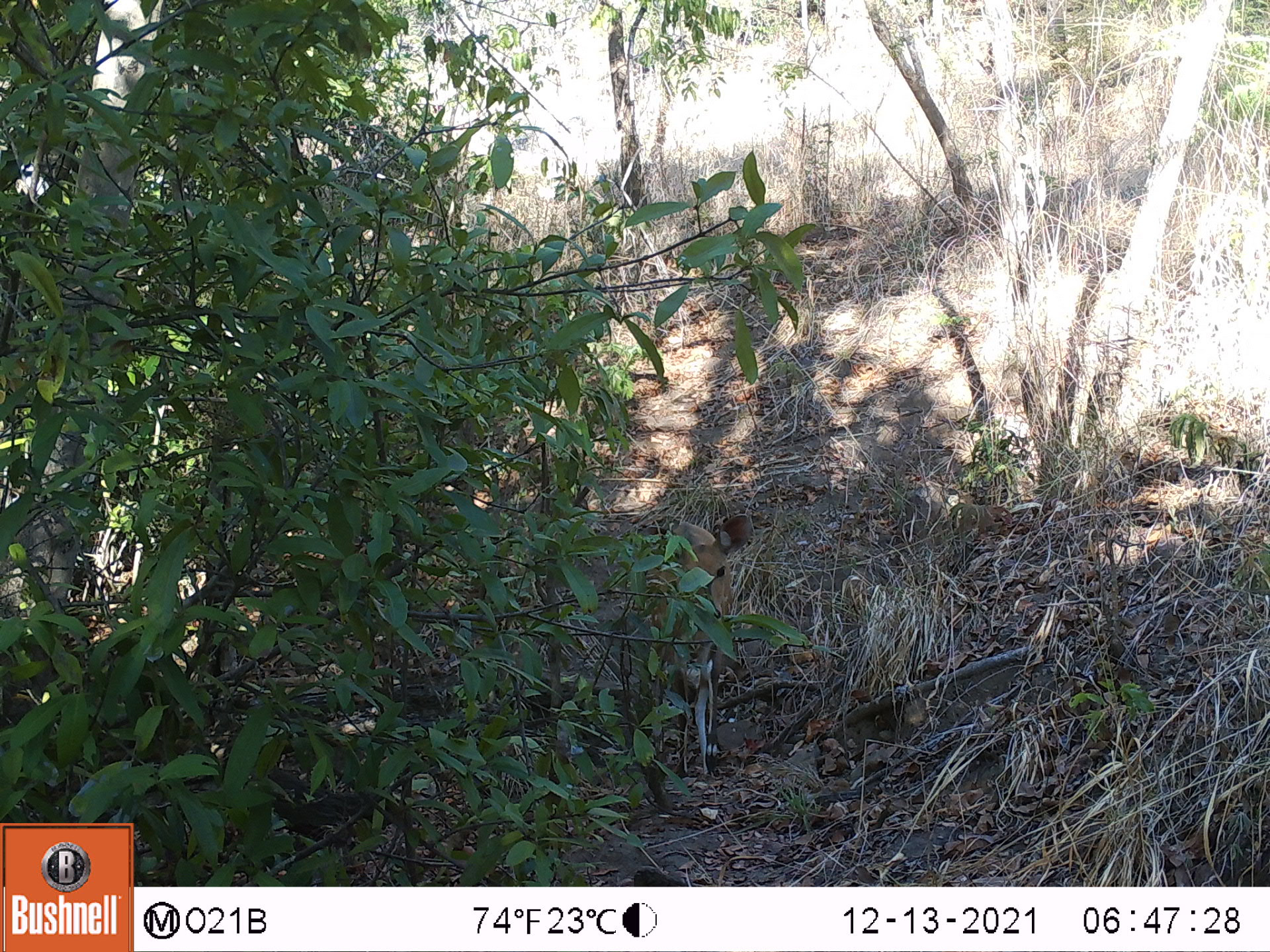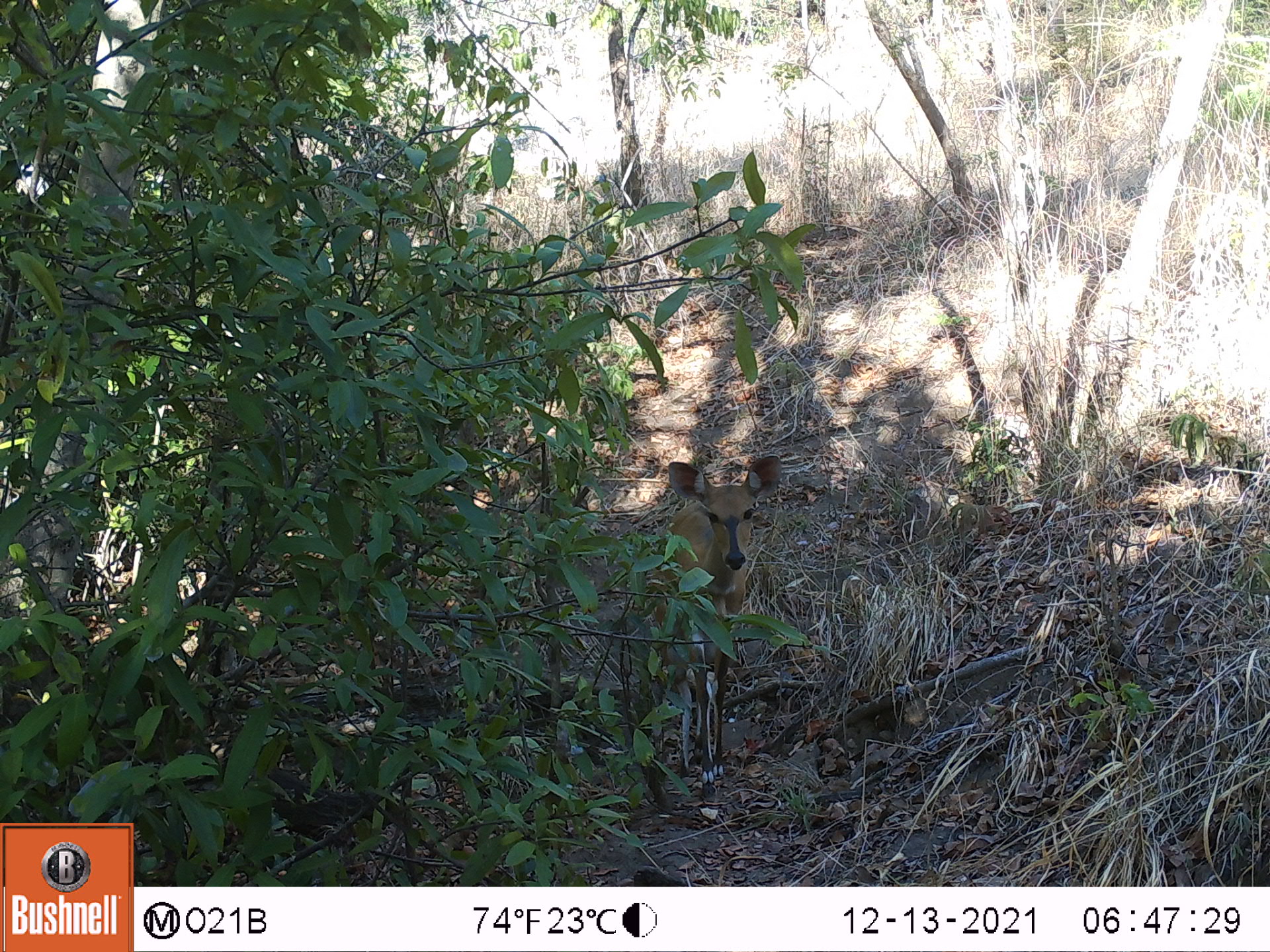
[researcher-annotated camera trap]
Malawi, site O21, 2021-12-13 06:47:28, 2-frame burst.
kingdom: Animalia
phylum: Chordata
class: Mammalia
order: Artiodactyla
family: Bovidae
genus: Tragelaphus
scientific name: Tragelaphus sylvaticus sylvaticus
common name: cape bushbuck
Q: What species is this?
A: Cape bushbuck (Tragelaphus sylvaticus sylvaticus).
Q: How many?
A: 1.